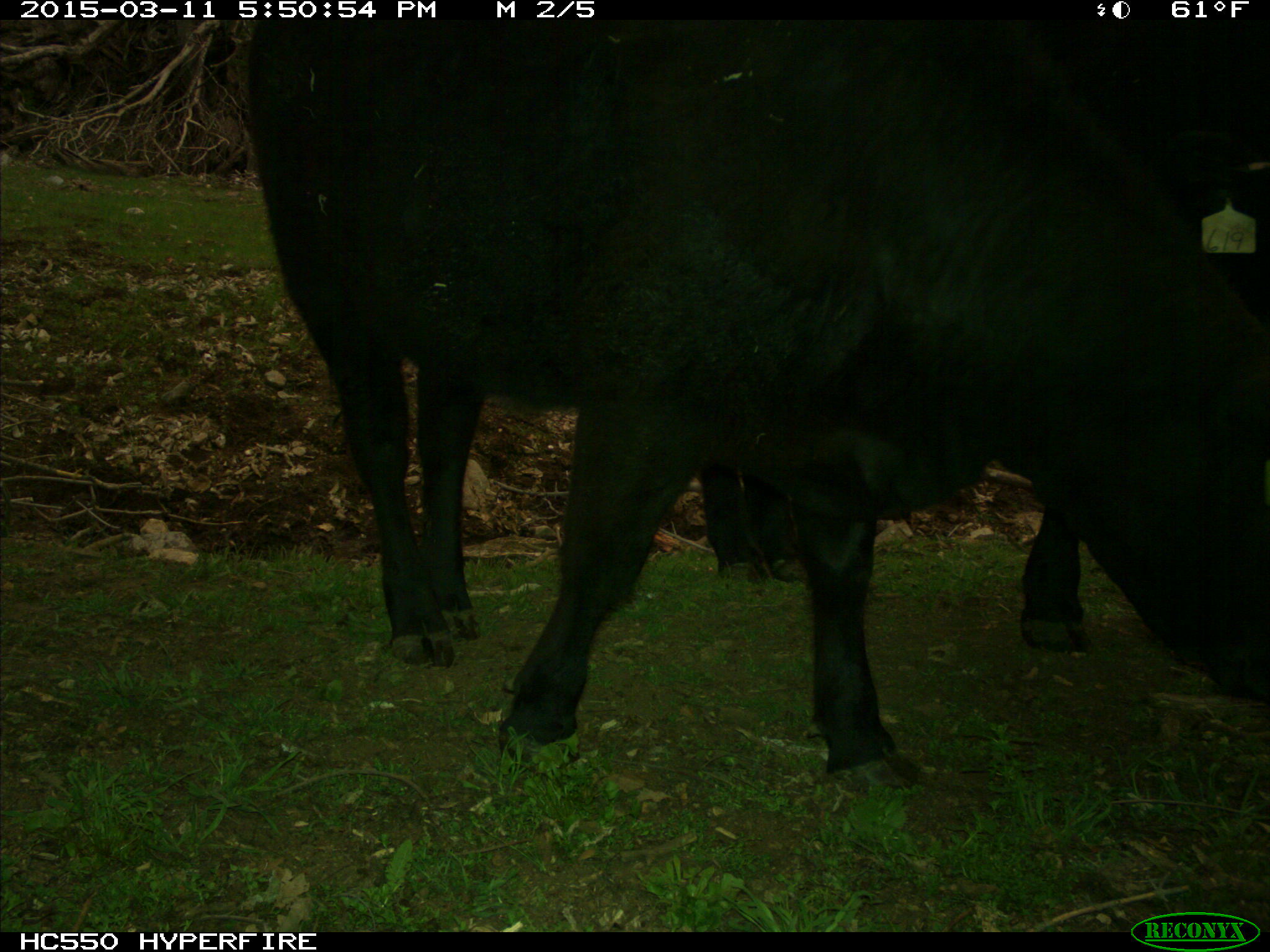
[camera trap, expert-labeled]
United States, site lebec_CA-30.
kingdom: Animalia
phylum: Chordata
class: Mammalia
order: Artiodactyla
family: Bovidae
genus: Bos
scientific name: Bos taurus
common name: domestic cow